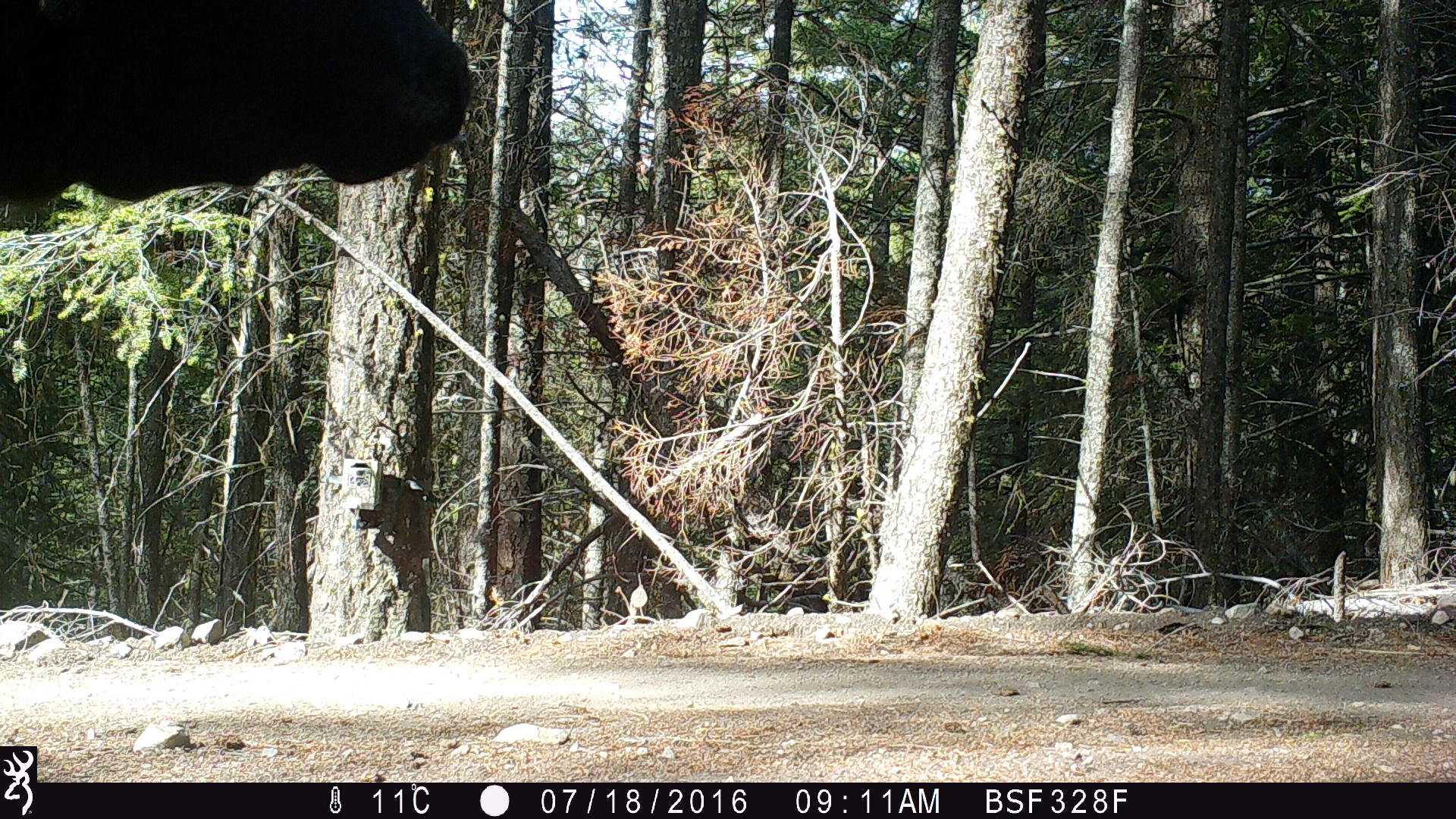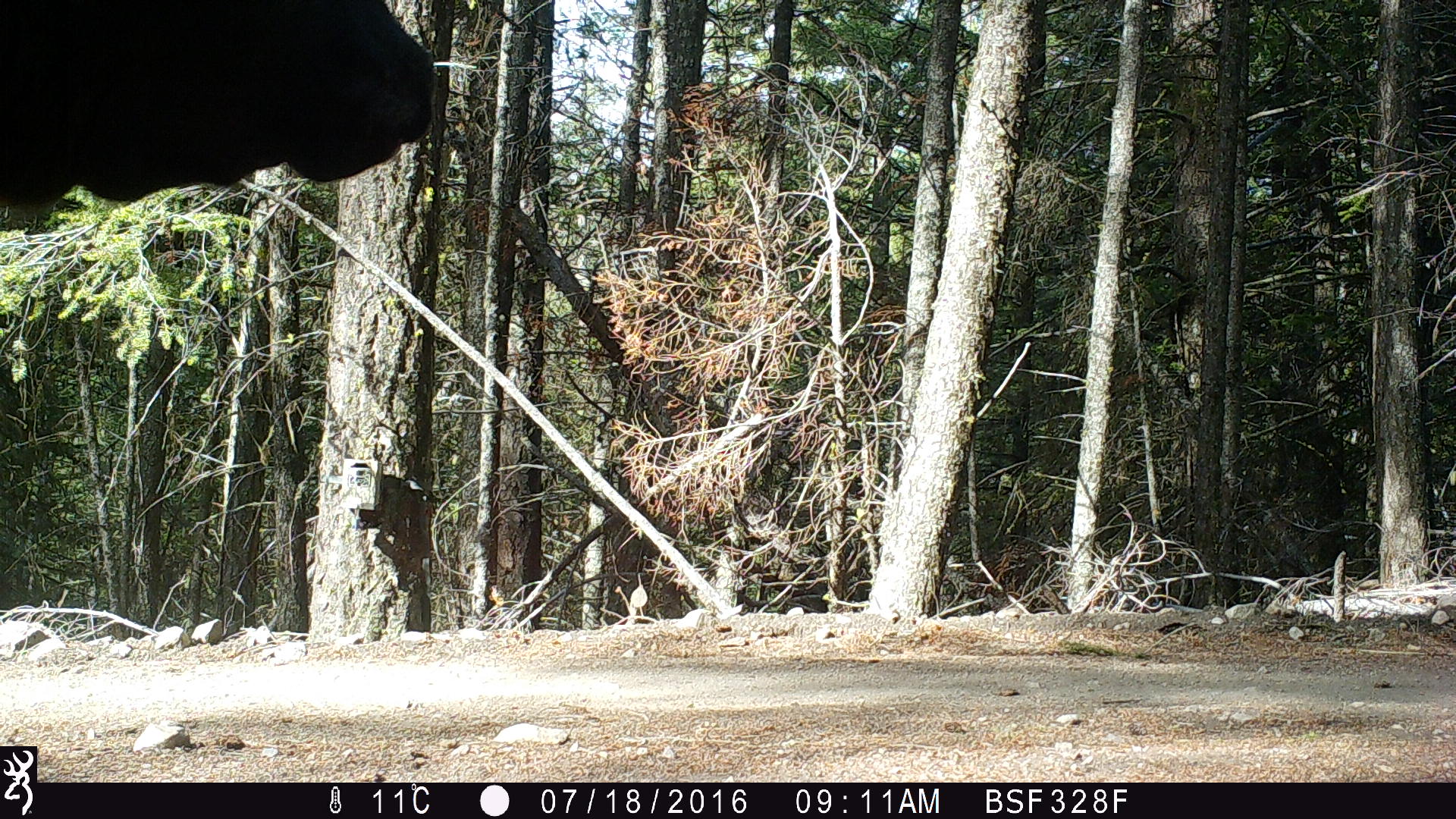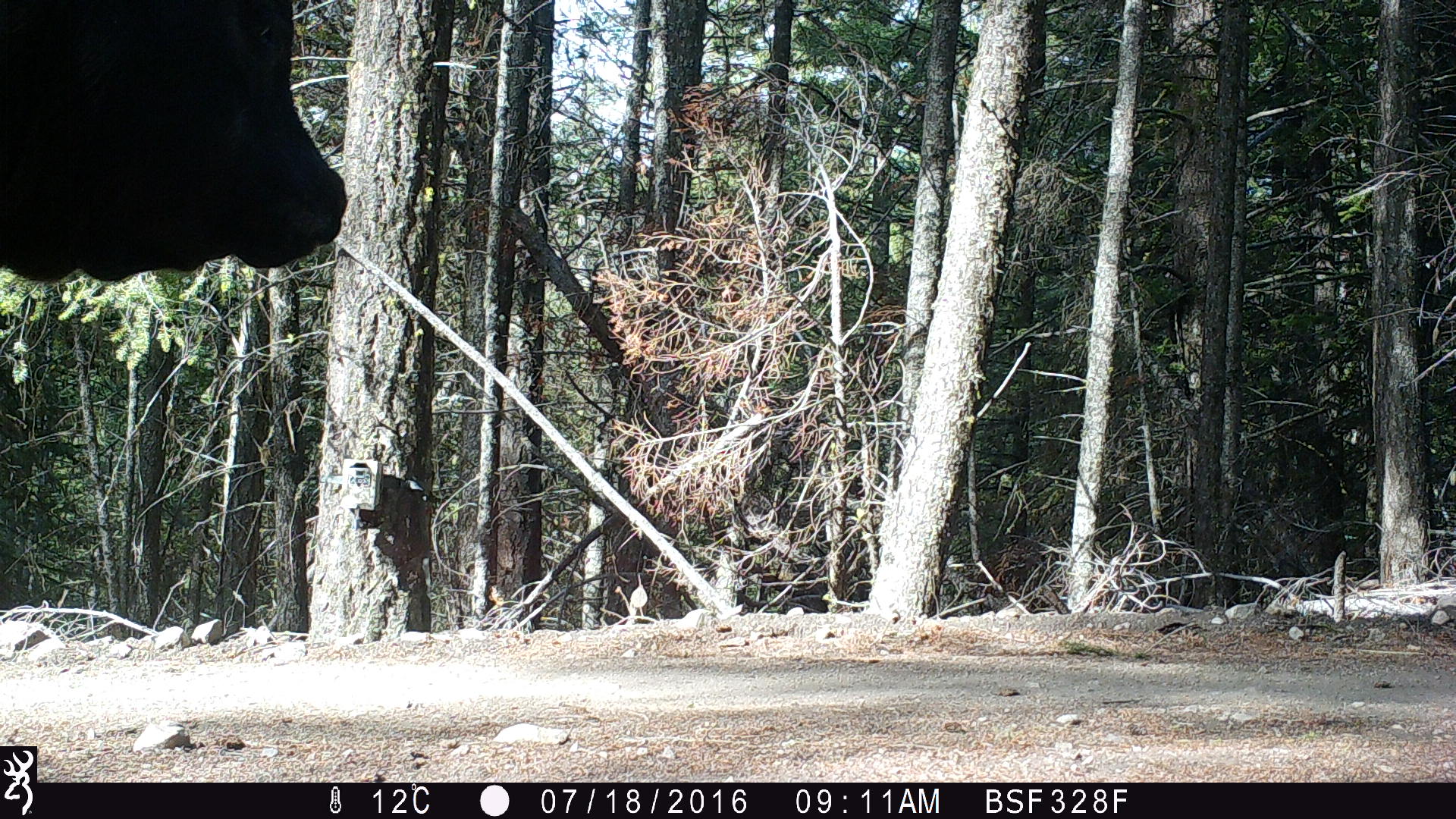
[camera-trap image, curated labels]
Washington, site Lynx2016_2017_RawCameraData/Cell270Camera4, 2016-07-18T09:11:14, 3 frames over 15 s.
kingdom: Animalia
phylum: Chordata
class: Mammalia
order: Artiodactyla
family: Bovidae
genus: Bos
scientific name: Bos taurus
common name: domestic cattle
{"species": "domestic cattle (Bos taurus)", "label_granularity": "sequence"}